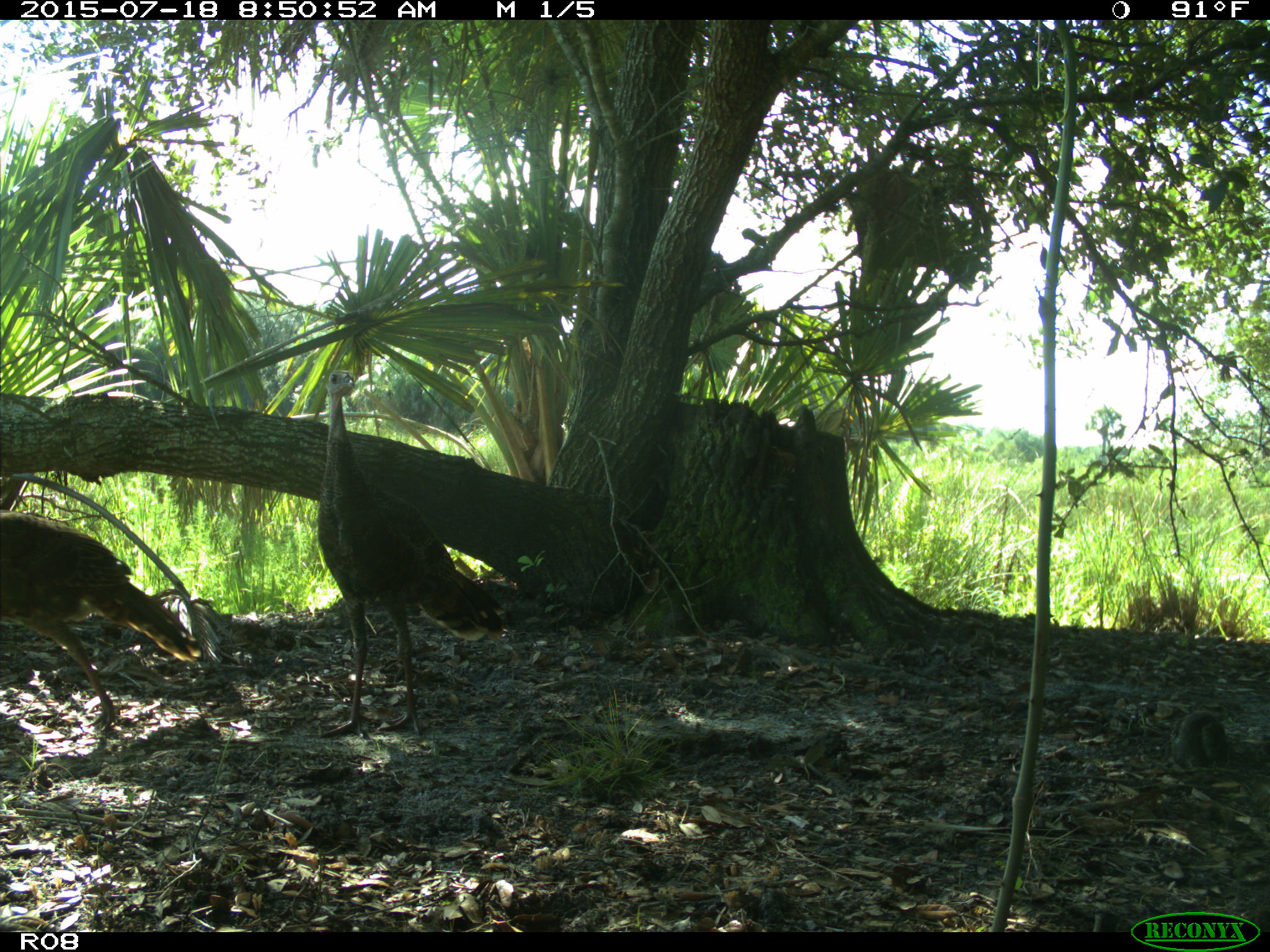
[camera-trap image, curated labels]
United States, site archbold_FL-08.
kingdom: Animalia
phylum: Chordata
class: Aves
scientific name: Aves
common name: birds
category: unidentified bird